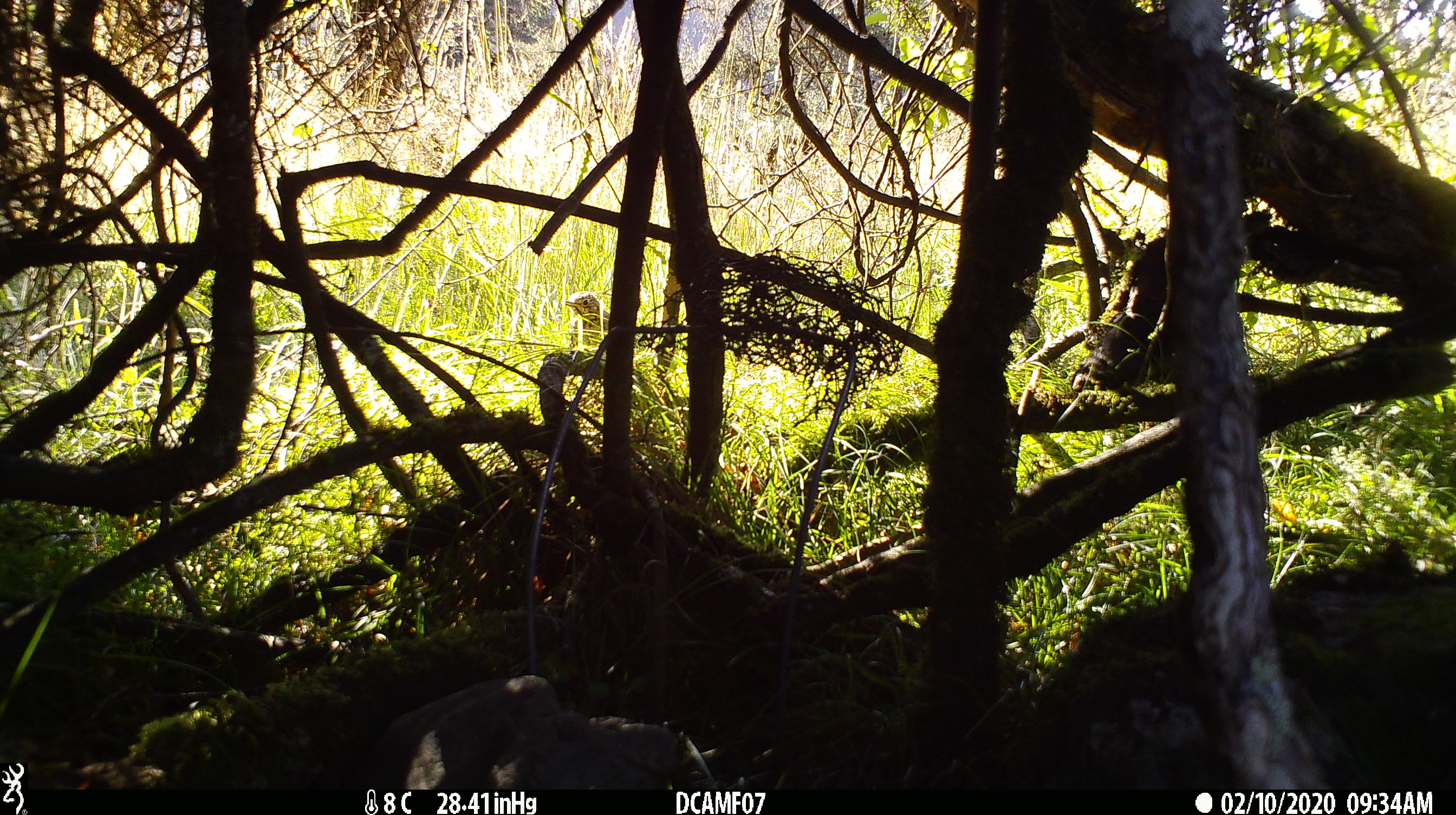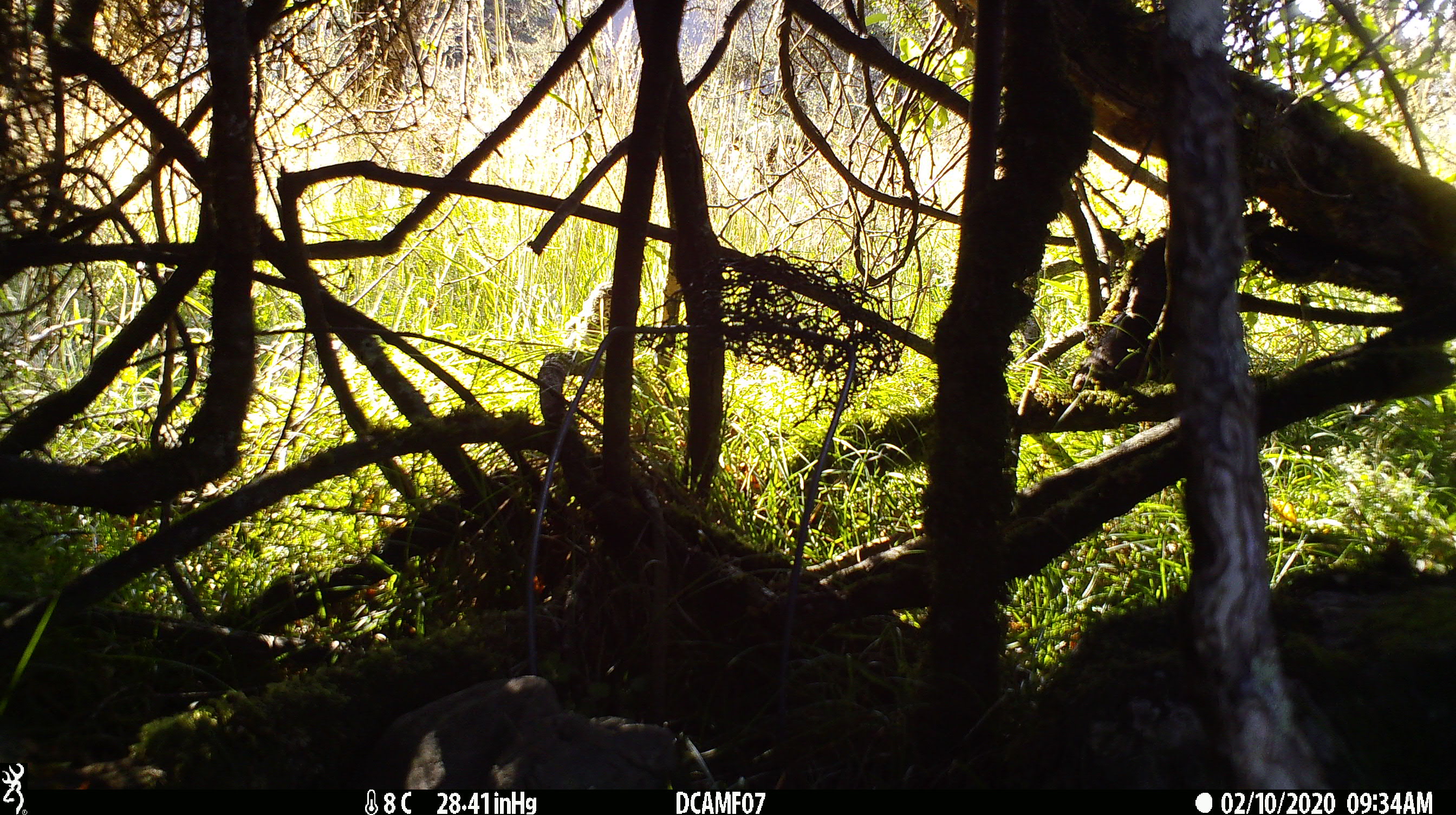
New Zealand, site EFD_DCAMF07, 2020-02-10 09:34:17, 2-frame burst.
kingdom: Animalia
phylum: Chordata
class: Aves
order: Passeriformes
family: Turdidae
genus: Turdus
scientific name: Turdus philomelos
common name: song thrush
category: thrush